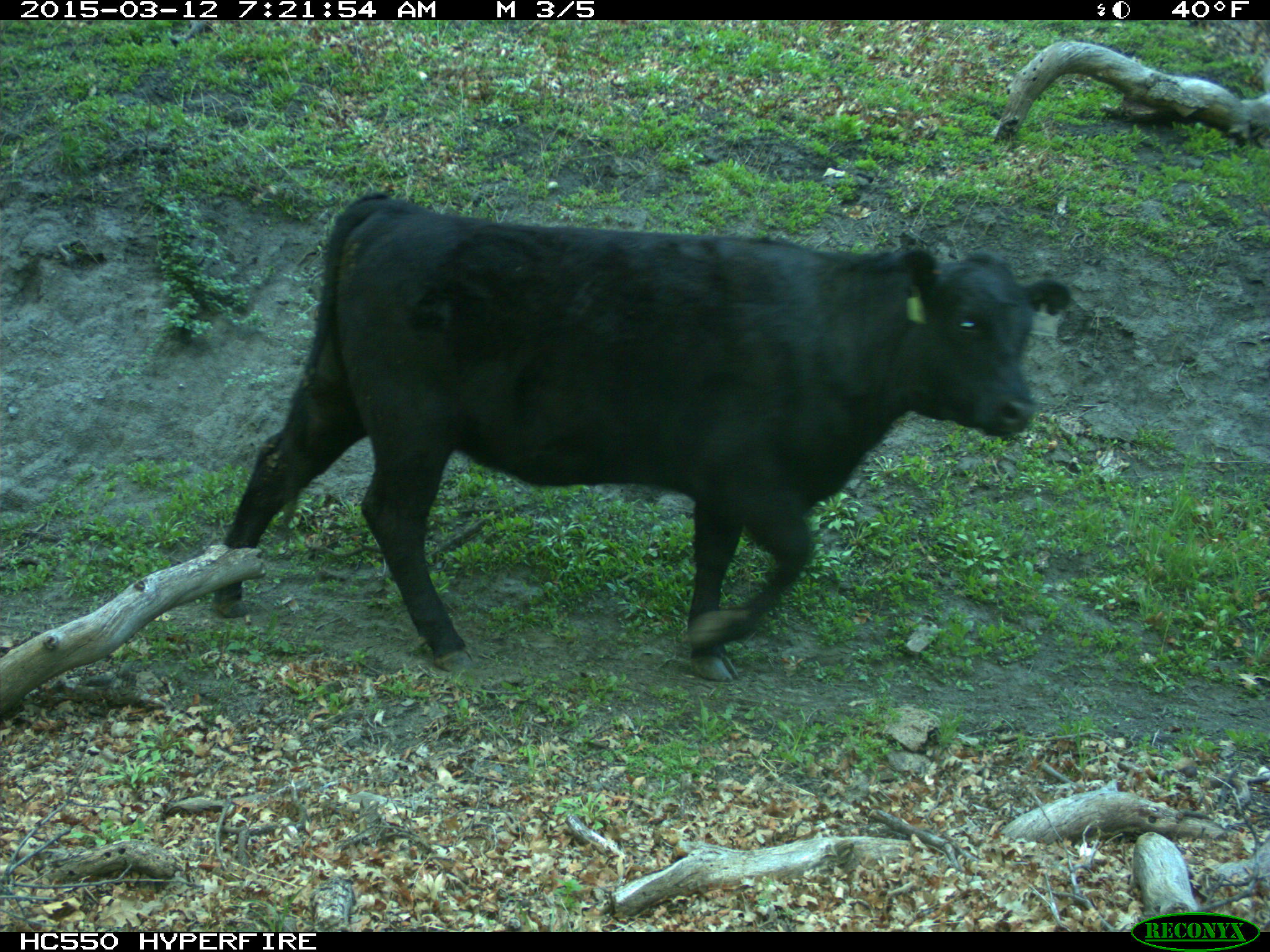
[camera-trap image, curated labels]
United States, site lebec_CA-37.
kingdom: Animalia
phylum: Chordata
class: Mammalia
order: Artiodactyla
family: Bovidae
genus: Bos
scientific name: Bos taurus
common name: domestic cow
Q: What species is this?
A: Bos taurus (domestic cow).